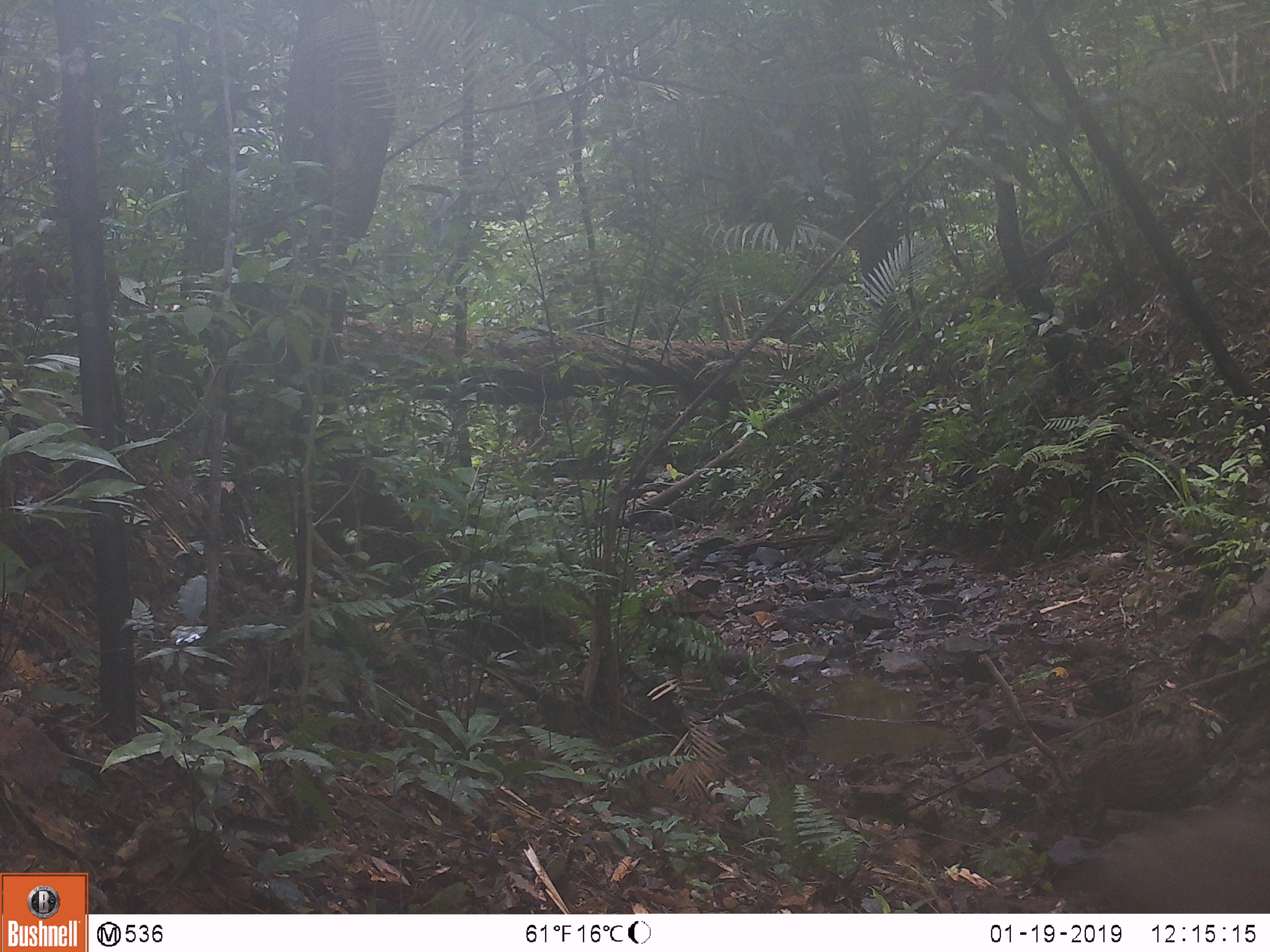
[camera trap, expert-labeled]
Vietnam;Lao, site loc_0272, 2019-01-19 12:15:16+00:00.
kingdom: Animalia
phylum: Chordata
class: Mammalia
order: Artiodactyla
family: Suidae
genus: Sus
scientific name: Sus scrofa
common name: eurasian wild pig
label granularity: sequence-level